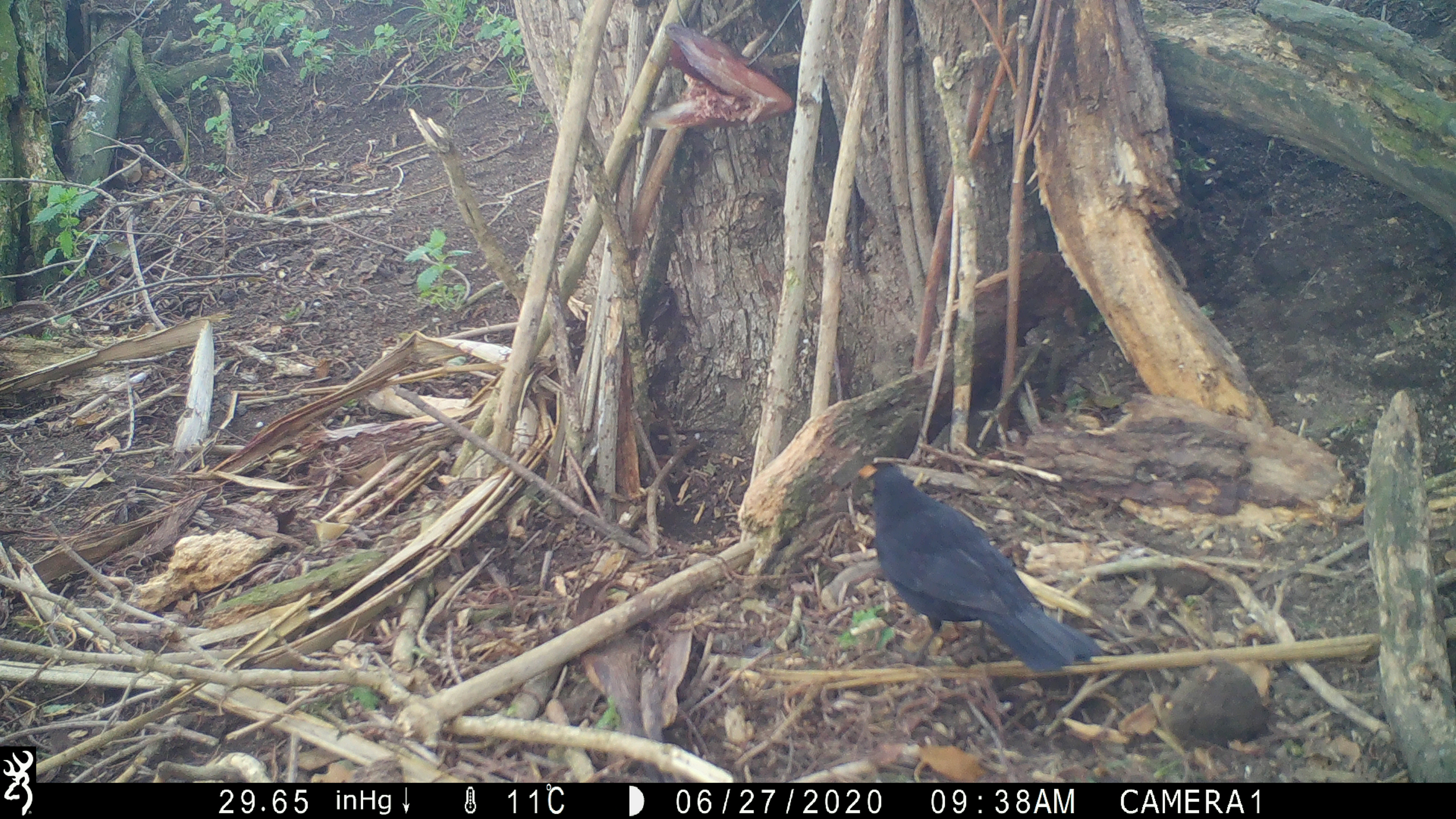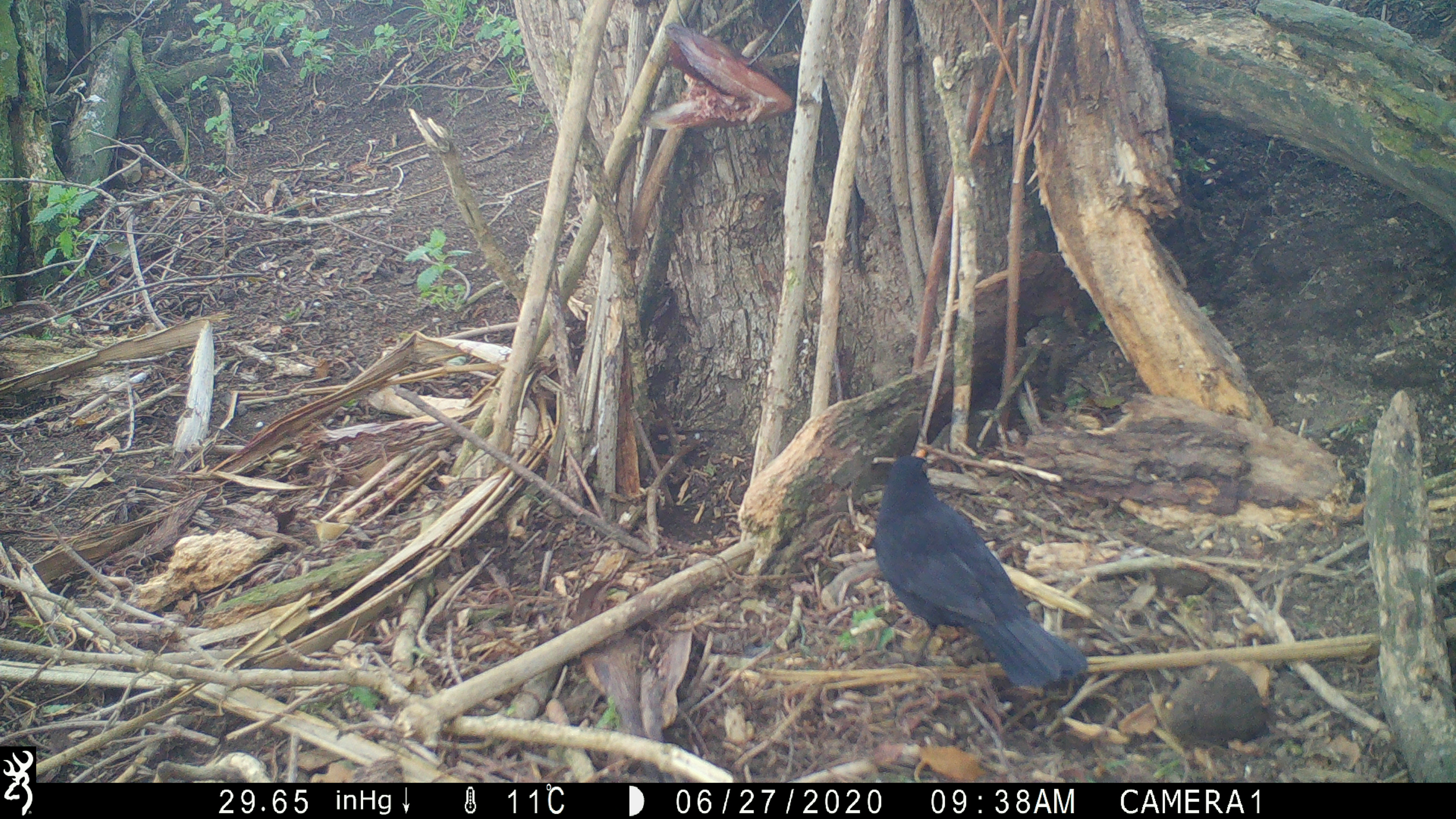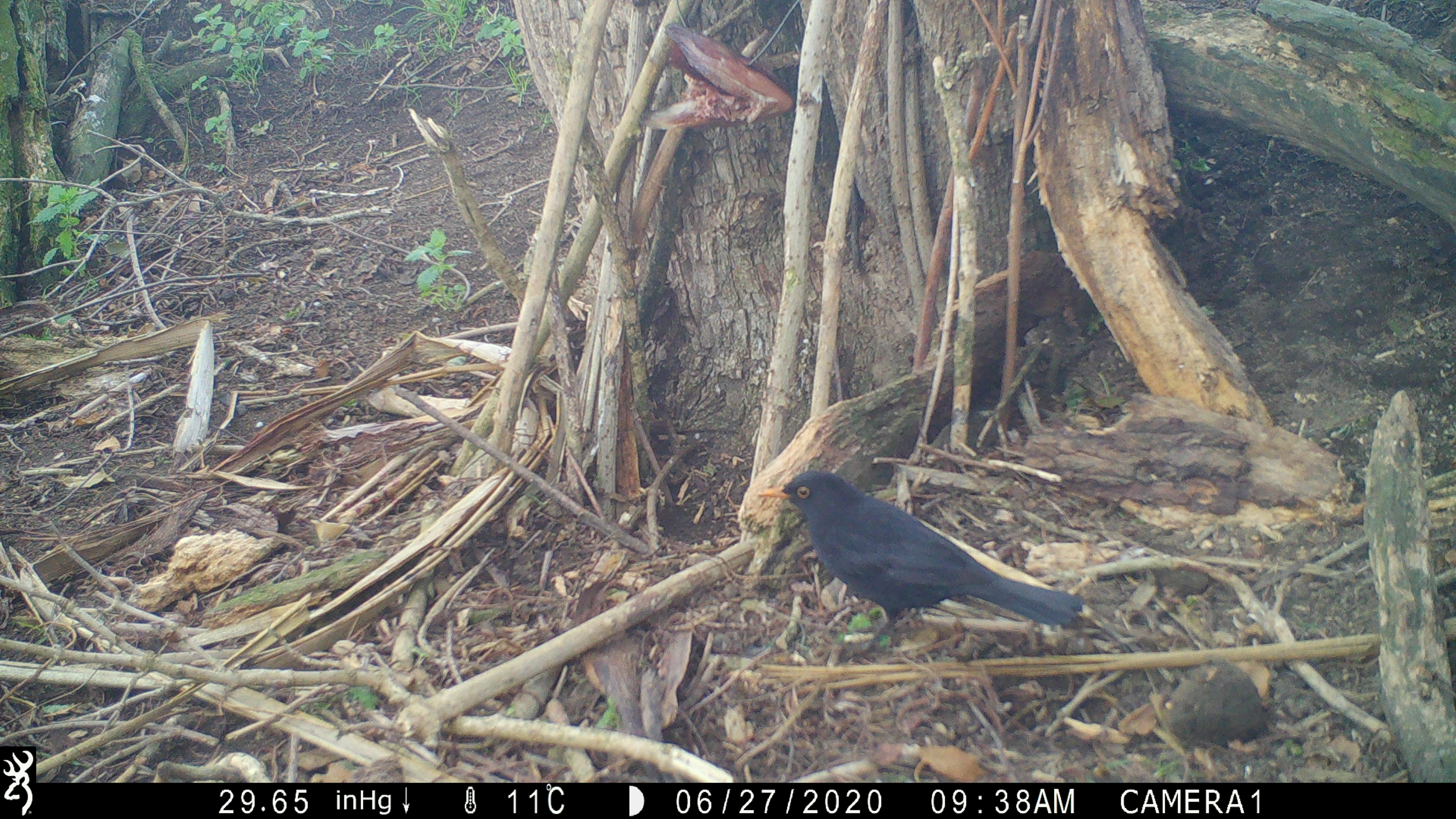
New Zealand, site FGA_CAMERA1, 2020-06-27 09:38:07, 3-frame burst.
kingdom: Animalia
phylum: Chordata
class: Aves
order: Passeriformes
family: Turdidae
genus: Turdus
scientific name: Turdus merula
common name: eurasian blackbird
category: blackbird